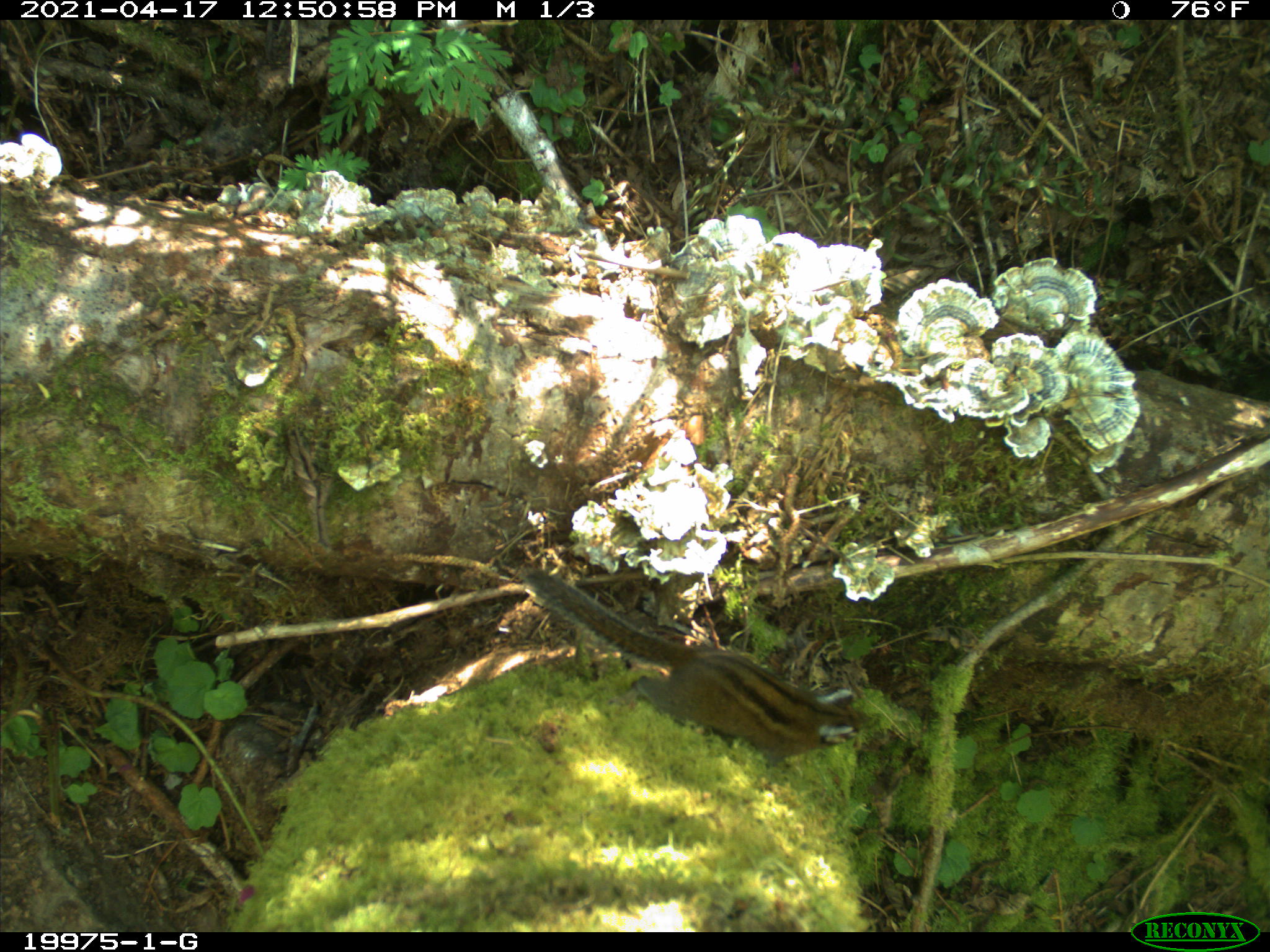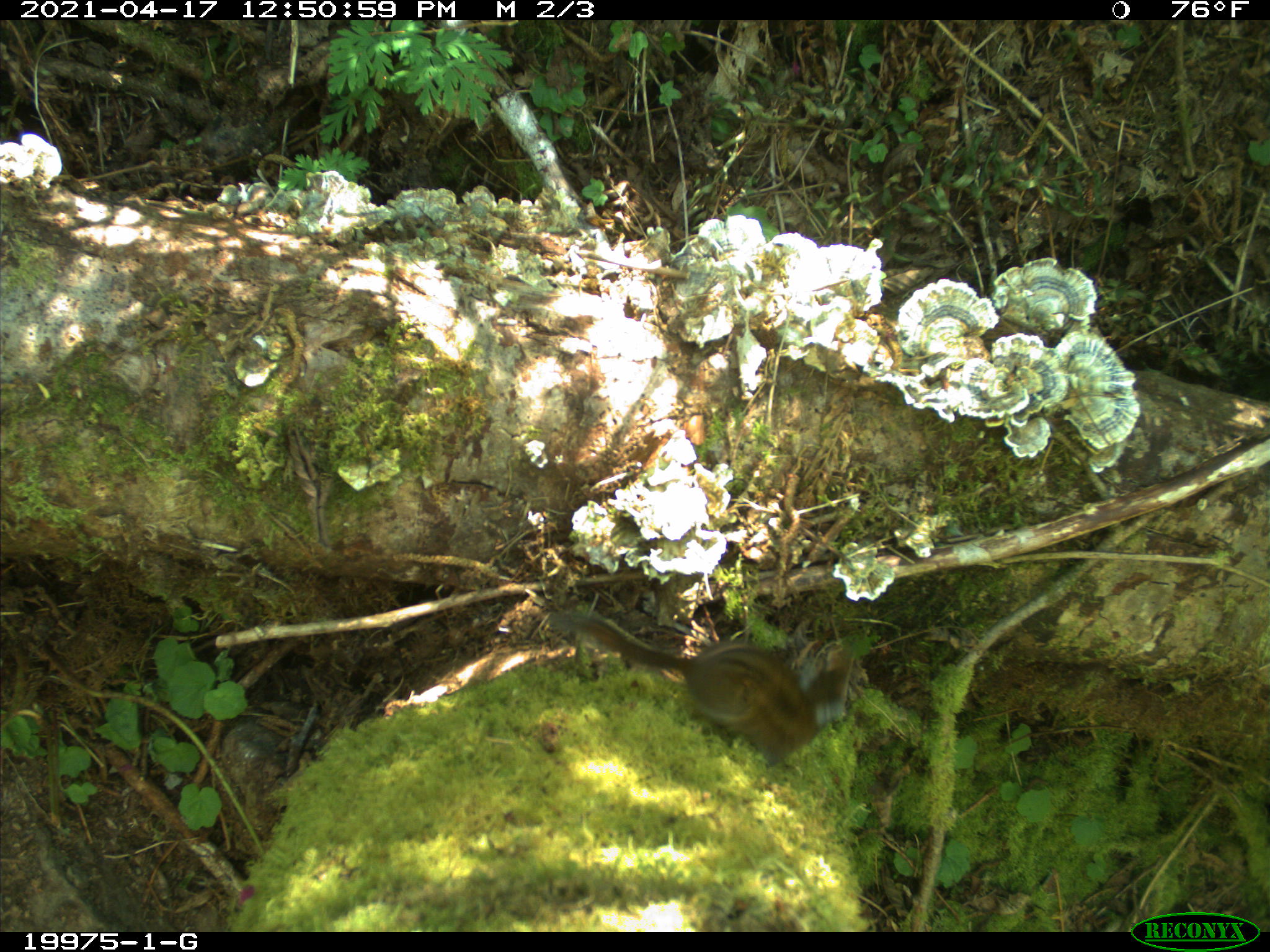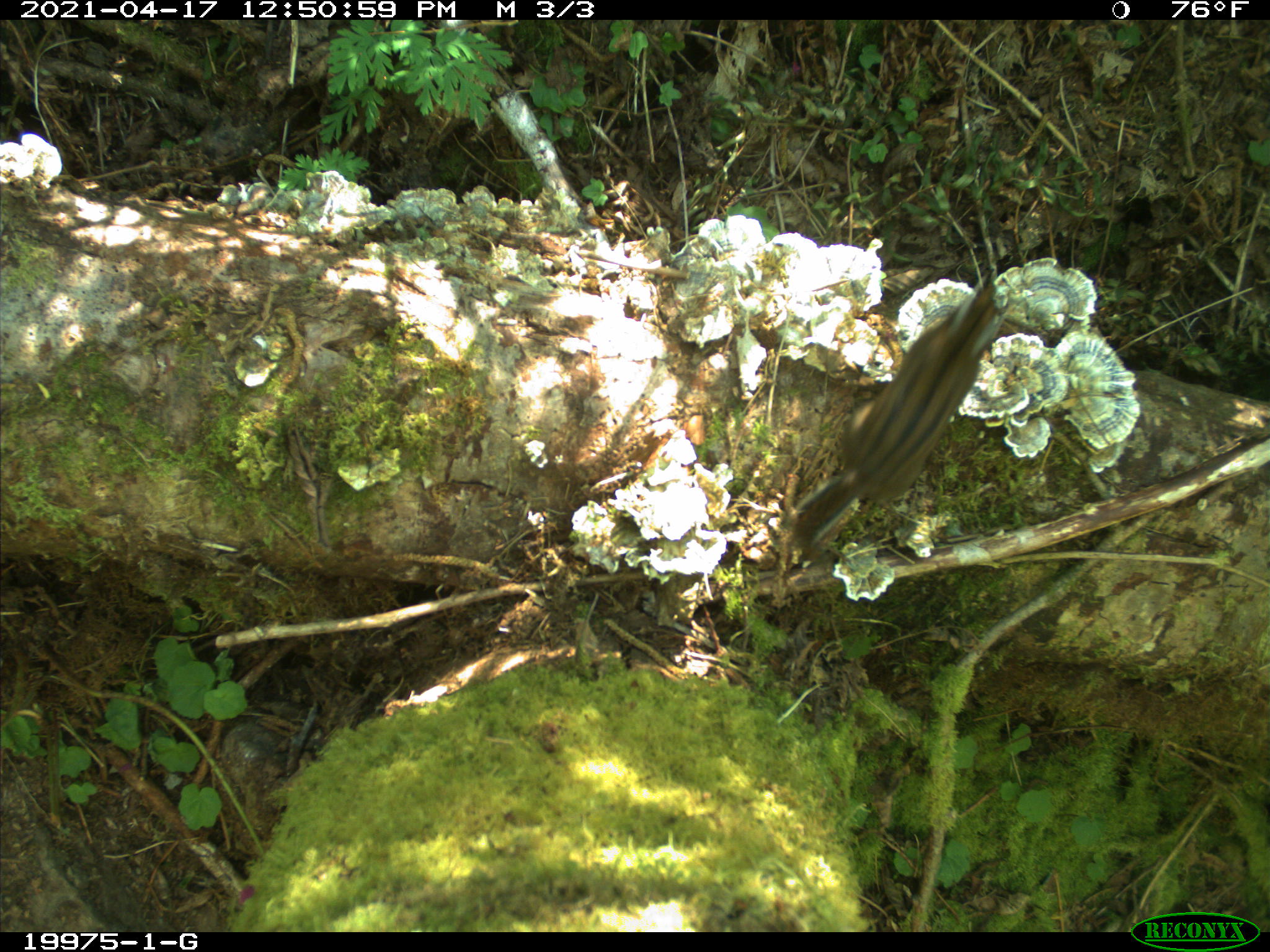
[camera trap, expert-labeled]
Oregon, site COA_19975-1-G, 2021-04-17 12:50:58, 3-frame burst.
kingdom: Animalia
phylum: Chordata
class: Mammalia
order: Rodentia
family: Sciuridae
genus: Neotamias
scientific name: Neotamias townsendii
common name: townsend's chipmunk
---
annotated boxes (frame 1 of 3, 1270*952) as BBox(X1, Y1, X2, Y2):
townsend's chipmunk: BBox(521, 564, 882, 776)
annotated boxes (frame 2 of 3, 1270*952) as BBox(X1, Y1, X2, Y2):
townsend's chipmunk: BBox(547, 594, 841, 772)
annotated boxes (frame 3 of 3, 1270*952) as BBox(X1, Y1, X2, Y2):
townsend's chipmunk: BBox(790, 276, 1010, 554)